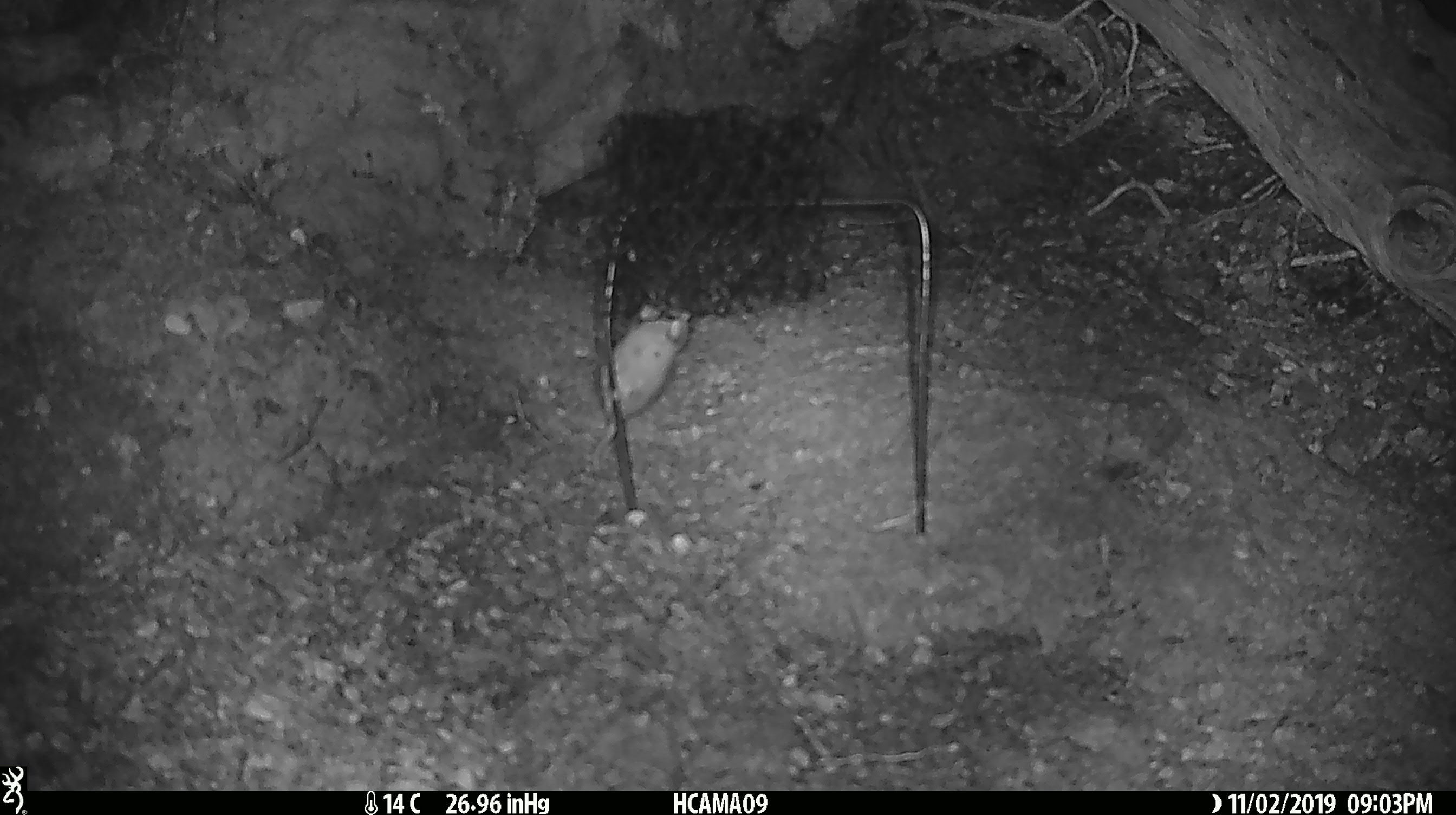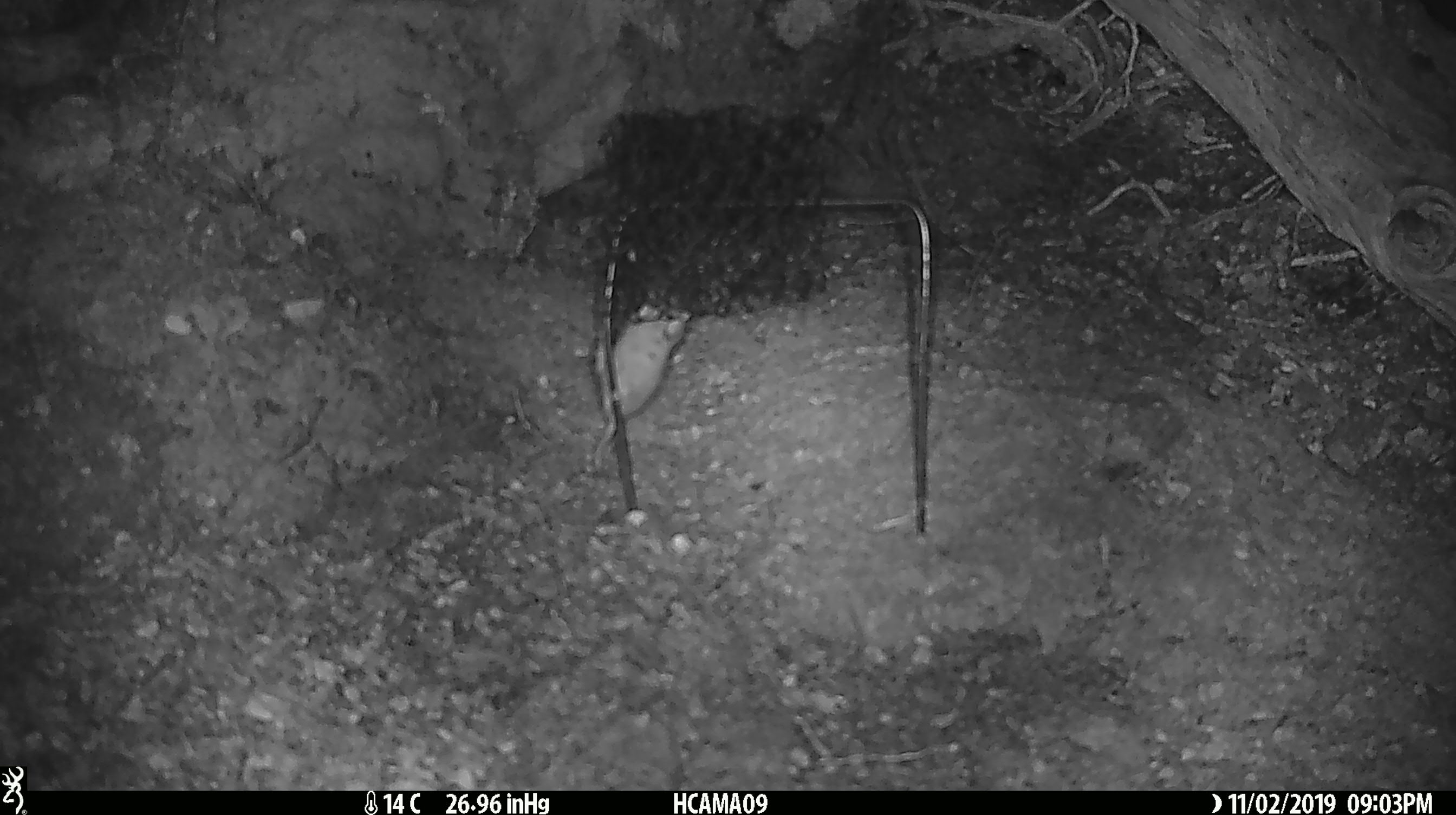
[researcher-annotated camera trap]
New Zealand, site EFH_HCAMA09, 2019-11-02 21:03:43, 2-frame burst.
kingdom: Animalia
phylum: Chordata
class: Mammalia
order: Rodentia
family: Muridae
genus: Mus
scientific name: Mus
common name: mouse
Mouse (Mus).